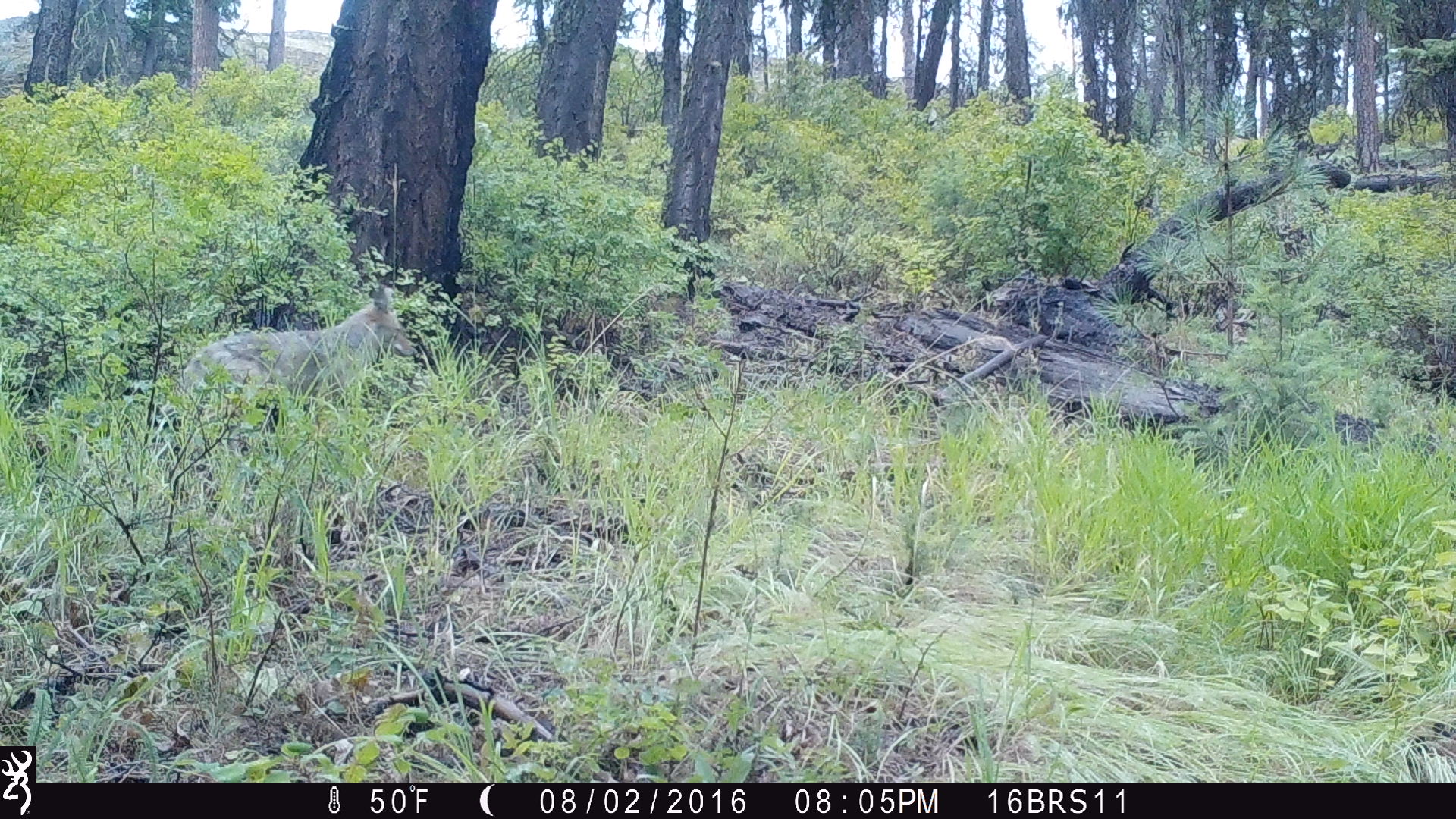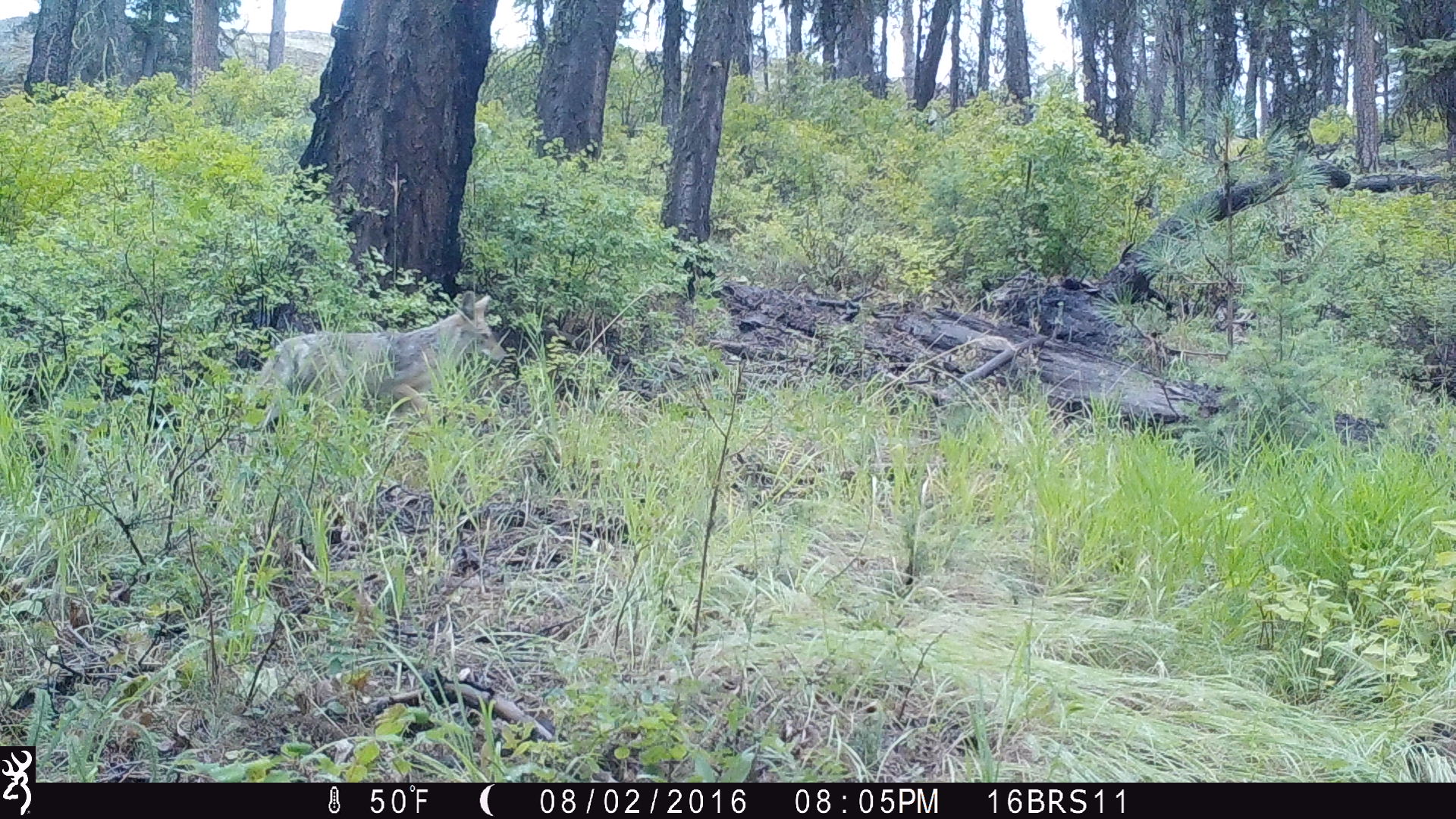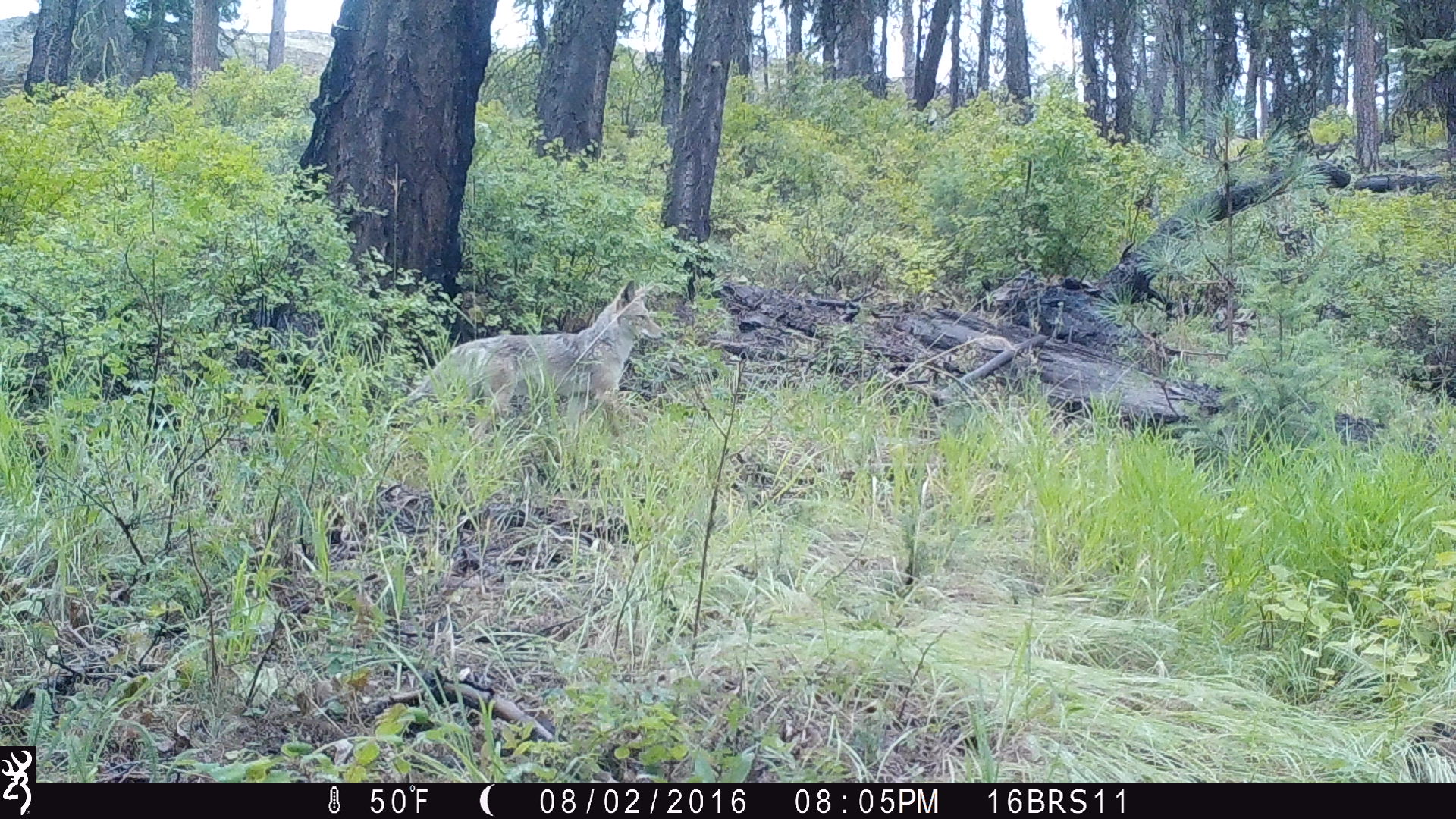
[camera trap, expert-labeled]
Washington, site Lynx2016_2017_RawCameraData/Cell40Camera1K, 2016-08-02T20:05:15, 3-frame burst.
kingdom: Animalia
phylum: Chordata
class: Mammalia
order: Carnivora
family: Canidae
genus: Canis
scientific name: Canis latrans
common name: coyote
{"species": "Canis latrans (coyote)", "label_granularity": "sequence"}